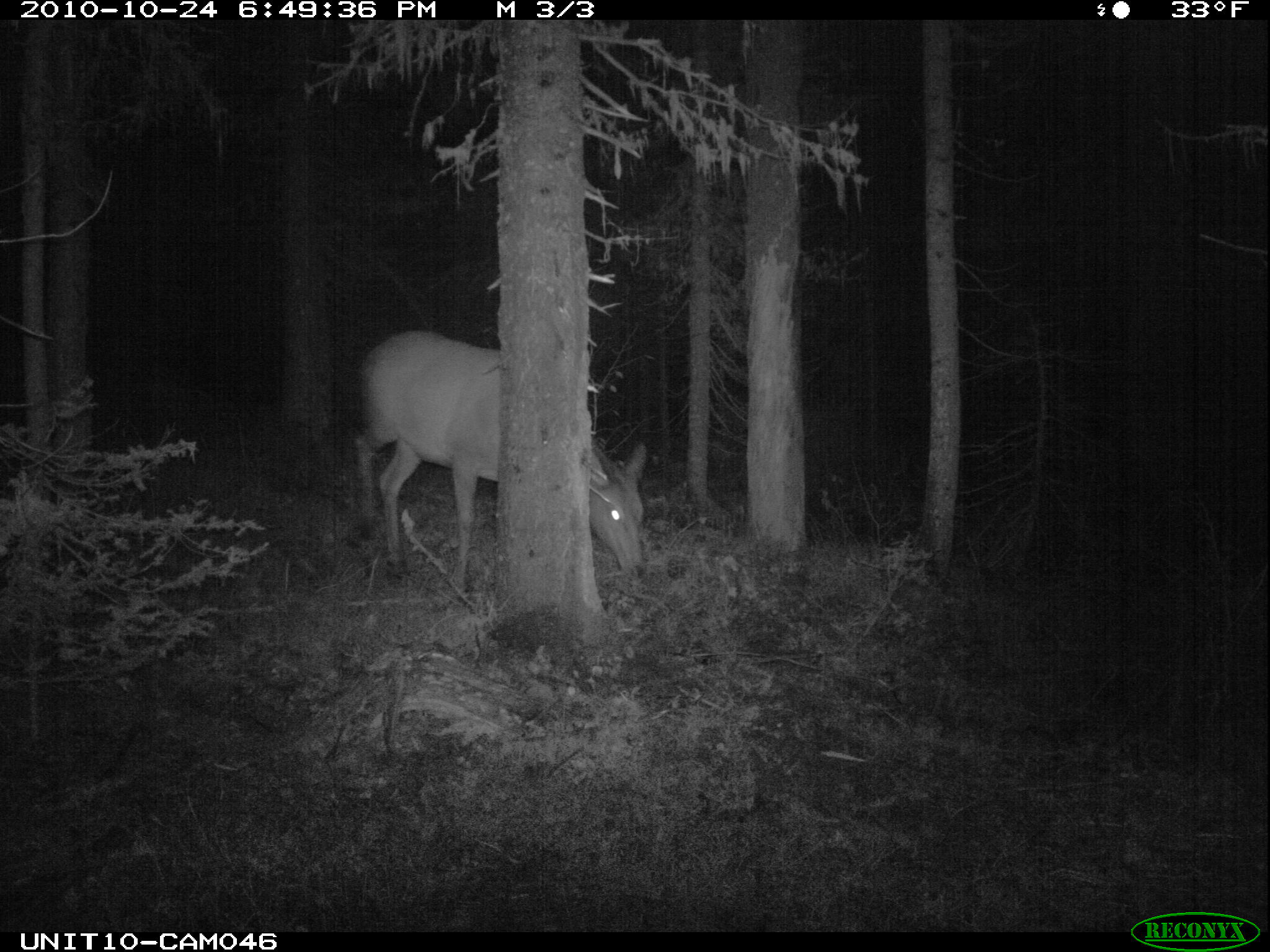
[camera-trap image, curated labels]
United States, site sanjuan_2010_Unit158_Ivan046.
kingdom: Animalia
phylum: Chordata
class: Mammalia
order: Artiodactyla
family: Cervidae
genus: Cervus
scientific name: Cervus elaphus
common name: red deer